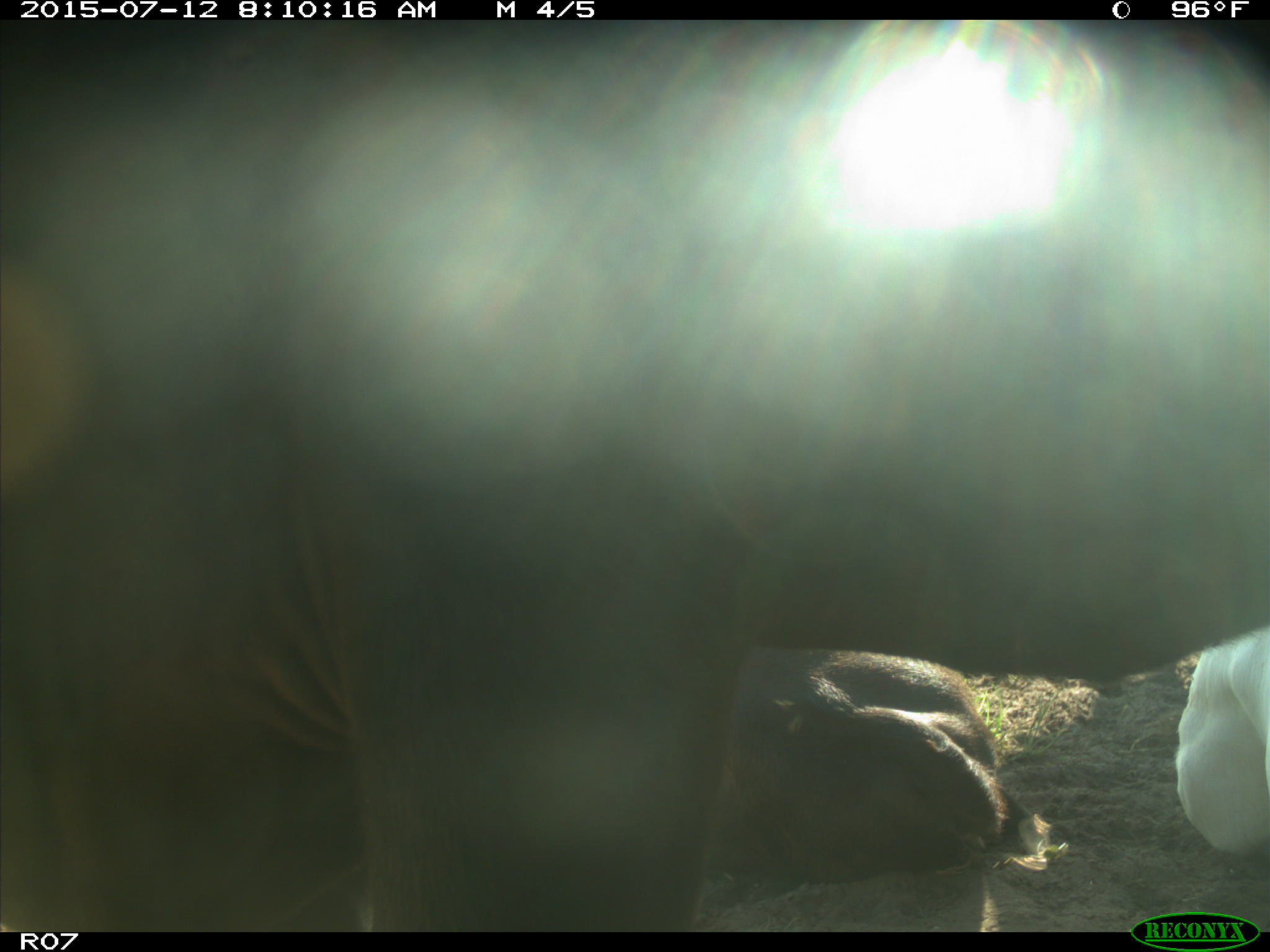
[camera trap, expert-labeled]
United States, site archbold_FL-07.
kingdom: Animalia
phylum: Chordata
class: Mammalia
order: Artiodactyla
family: Bovidae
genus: Bos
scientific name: Bos taurus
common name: domestic cow